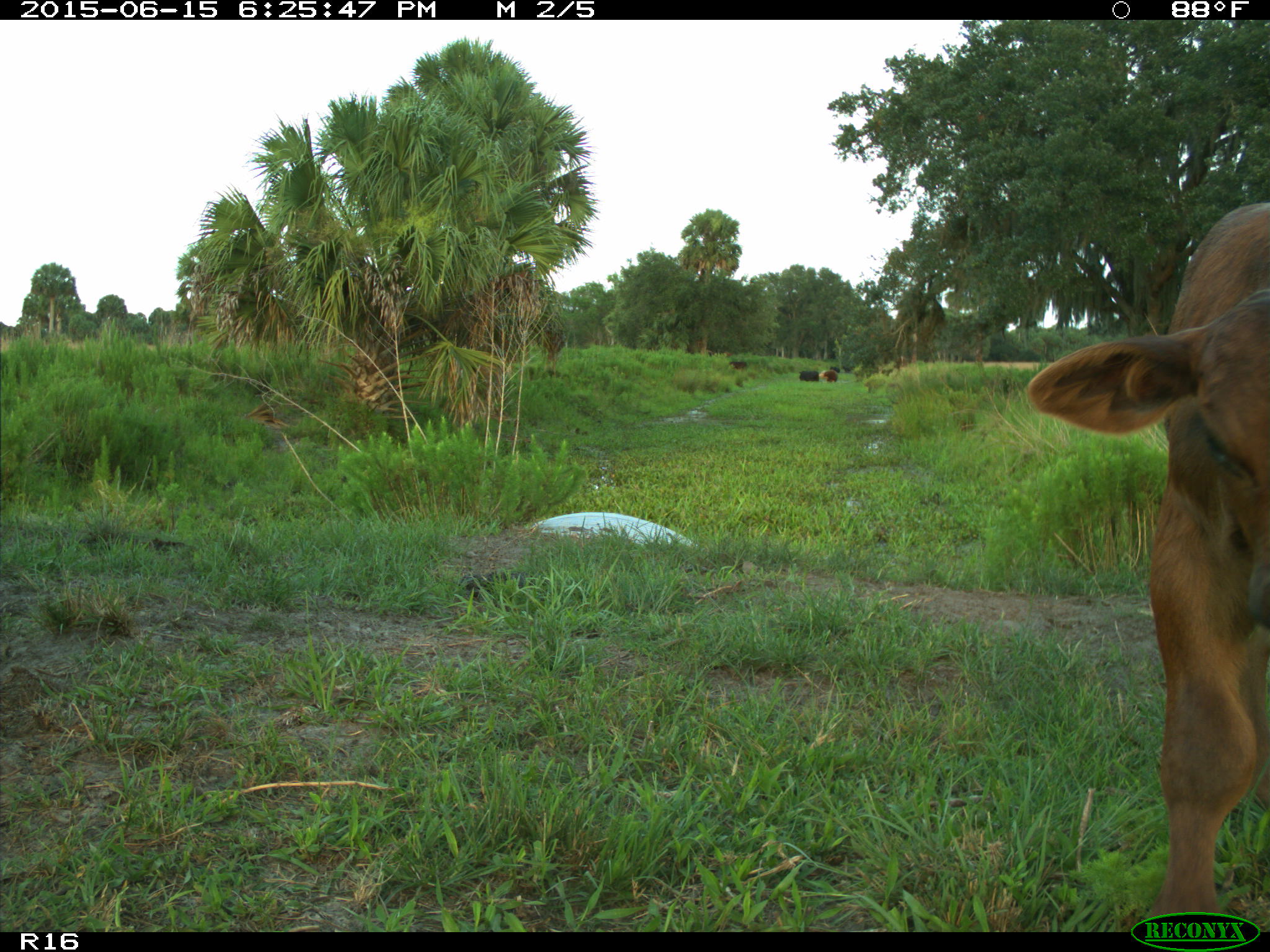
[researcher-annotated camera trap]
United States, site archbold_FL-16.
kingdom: Animalia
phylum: Chordata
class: Mammalia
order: Artiodactyla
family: Bovidae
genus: Bos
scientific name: Bos taurus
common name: domestic cow